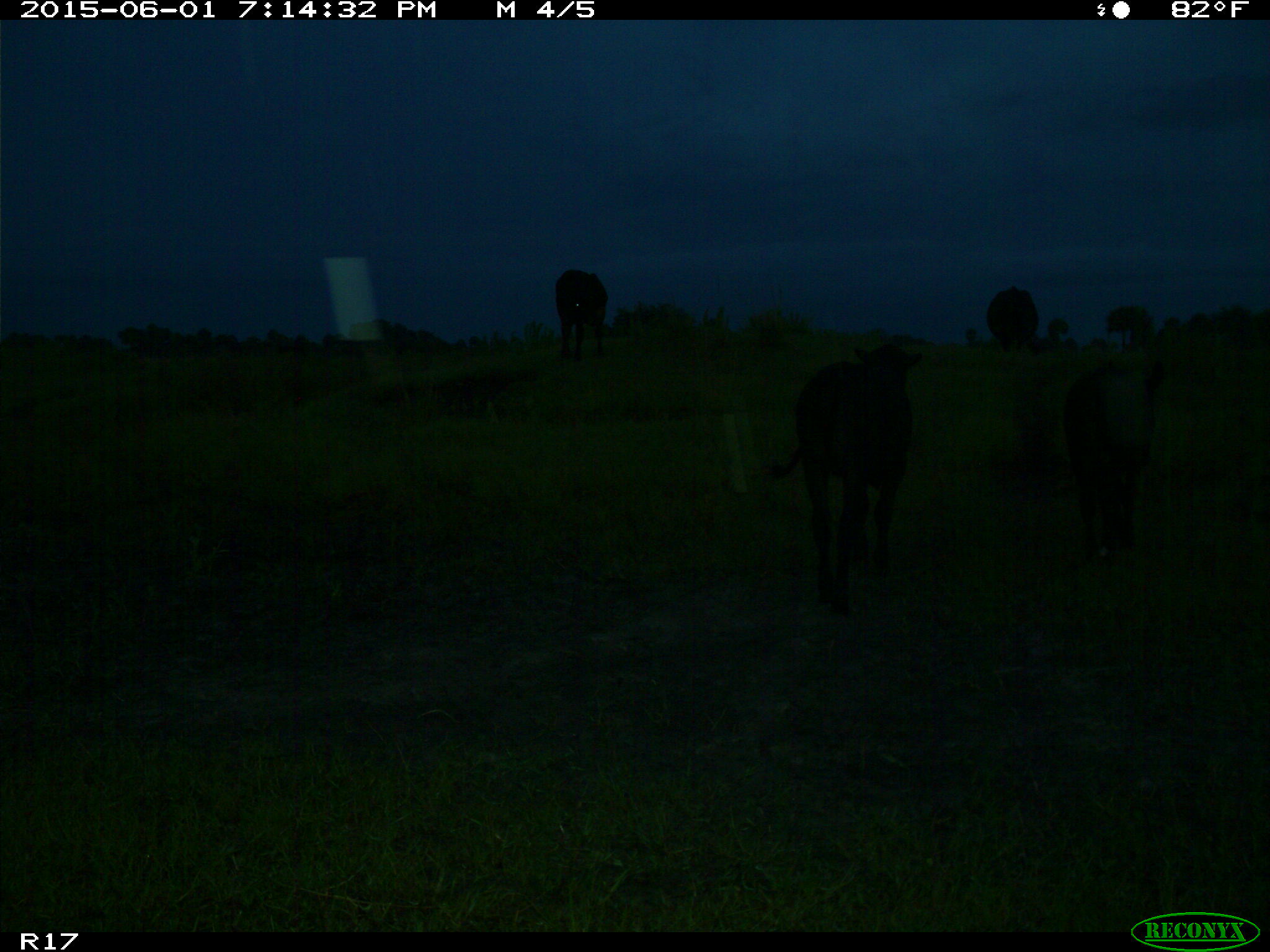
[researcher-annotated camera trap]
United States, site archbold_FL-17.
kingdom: Animalia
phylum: Chordata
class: Mammalia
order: Artiodactyla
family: Bovidae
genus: Bos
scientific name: Bos taurus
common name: domestic cow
Bos taurus (domestic cow).